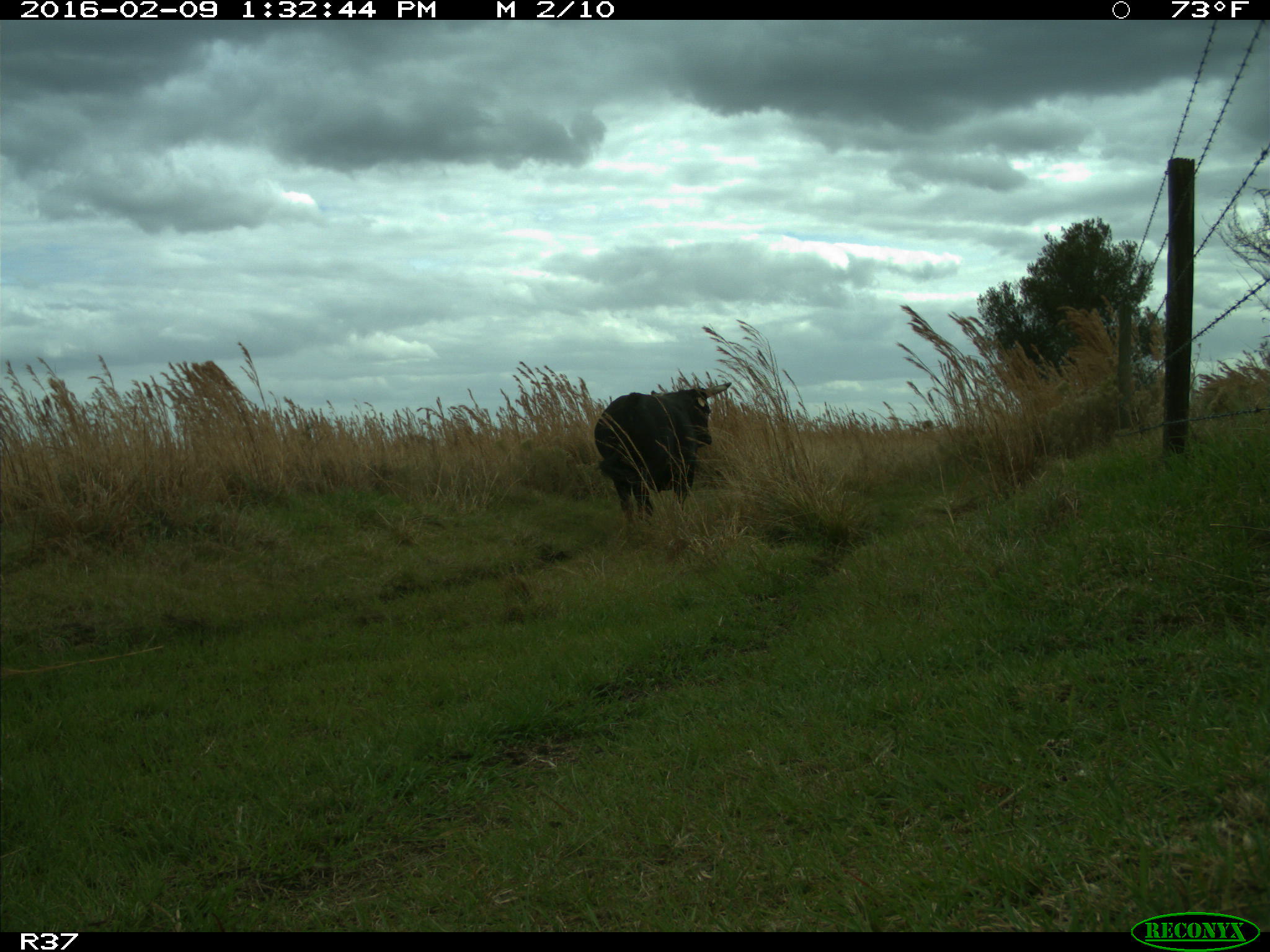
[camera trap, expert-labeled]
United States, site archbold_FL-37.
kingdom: Animalia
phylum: Chordata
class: Mammalia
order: Artiodactyla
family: Bovidae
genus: Bos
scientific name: Bos taurus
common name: domestic cow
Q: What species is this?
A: Bos taurus (domestic cow).